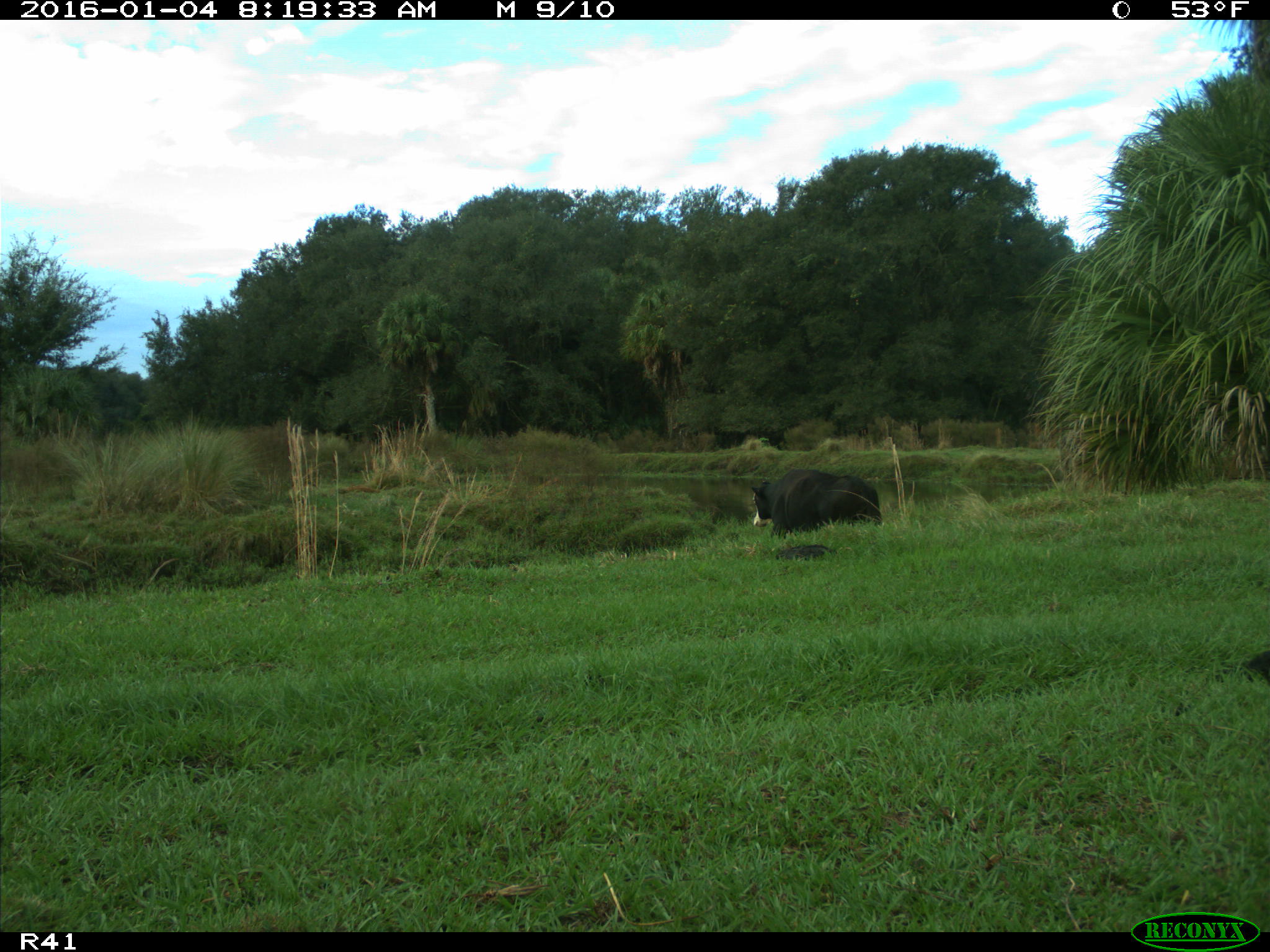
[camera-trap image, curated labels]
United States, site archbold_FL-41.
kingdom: Animalia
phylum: Chordata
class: Mammalia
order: Artiodactyla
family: Bovidae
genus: Bos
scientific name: Bos taurus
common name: domestic cow